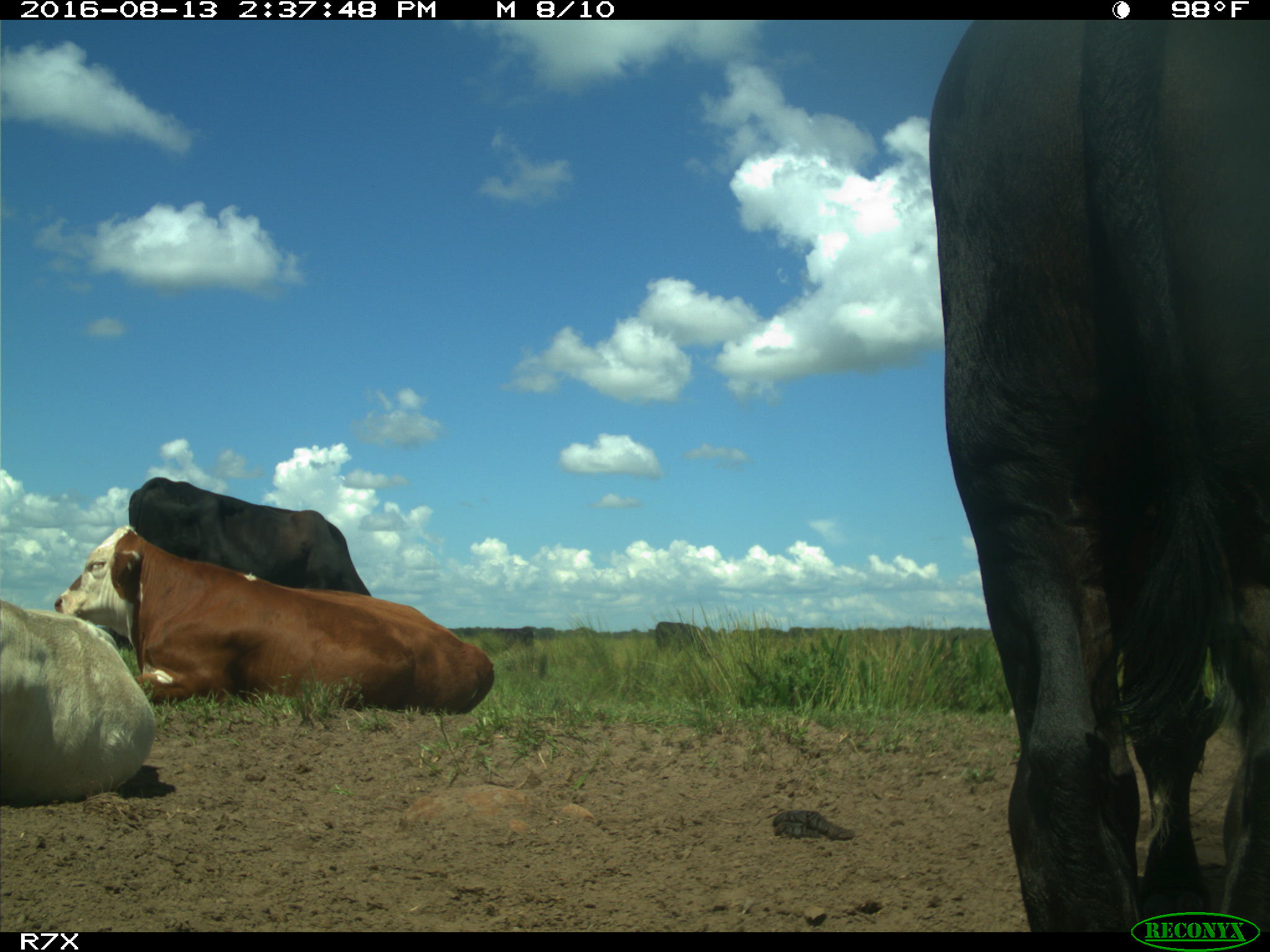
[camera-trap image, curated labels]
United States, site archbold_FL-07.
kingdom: Animalia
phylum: Chordata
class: Mammalia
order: Artiodactyla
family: Bovidae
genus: Bos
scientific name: Bos taurus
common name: domestic cow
Bos taurus (domestic cow).